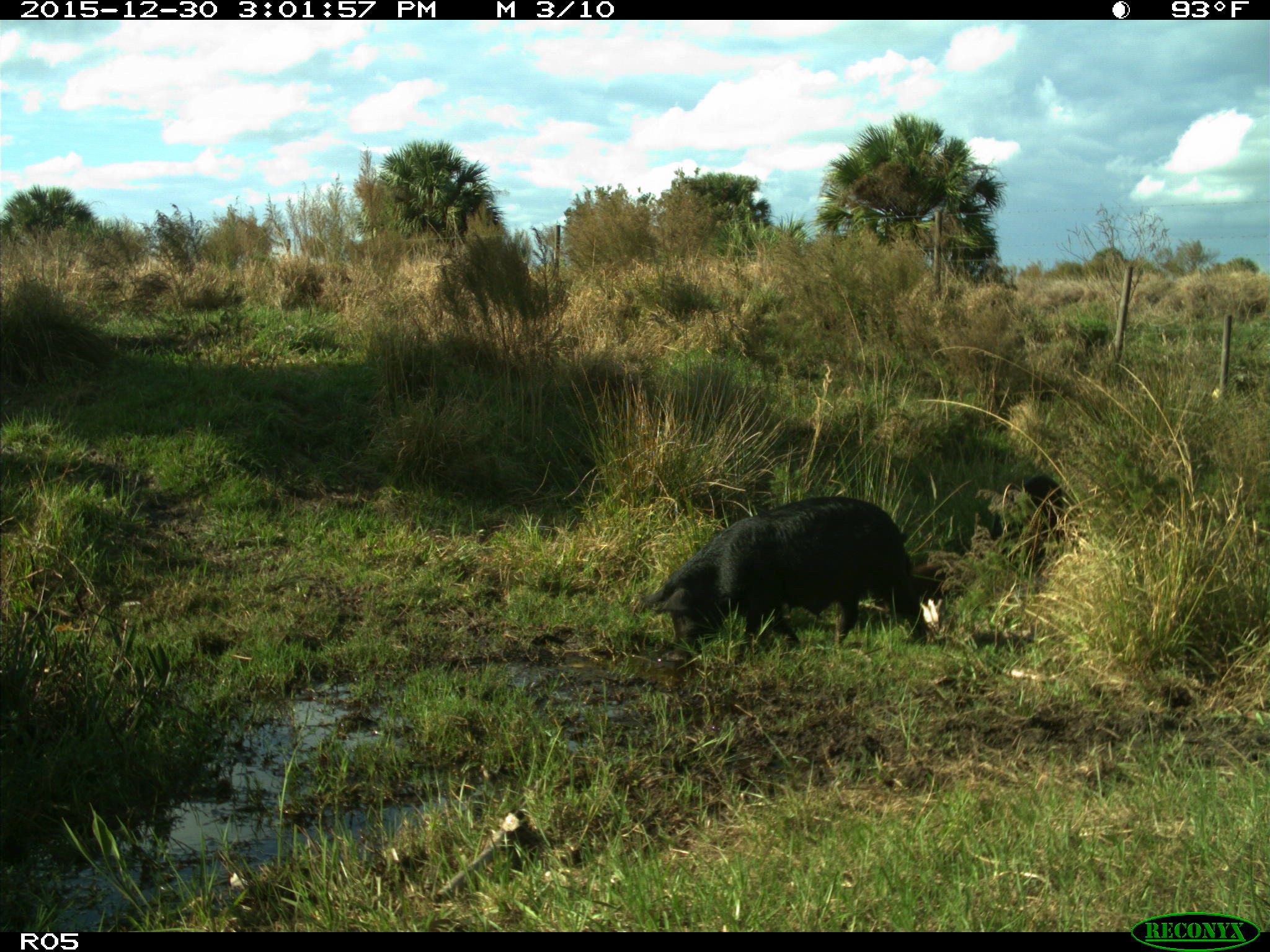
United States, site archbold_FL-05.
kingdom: Animalia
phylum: Chordata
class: Mammalia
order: Artiodactyla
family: Suidae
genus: Sus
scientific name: Sus scrofa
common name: wild boar